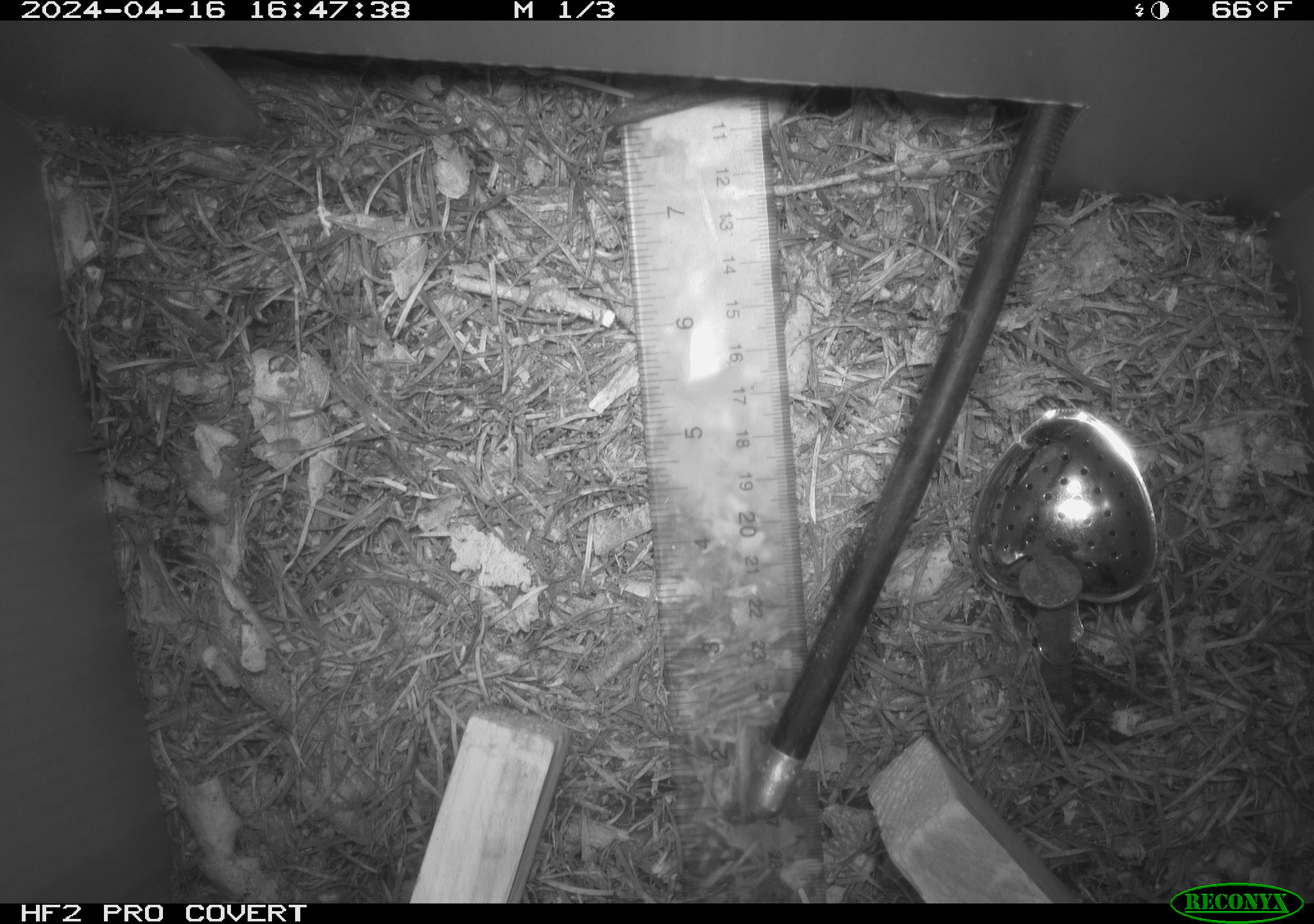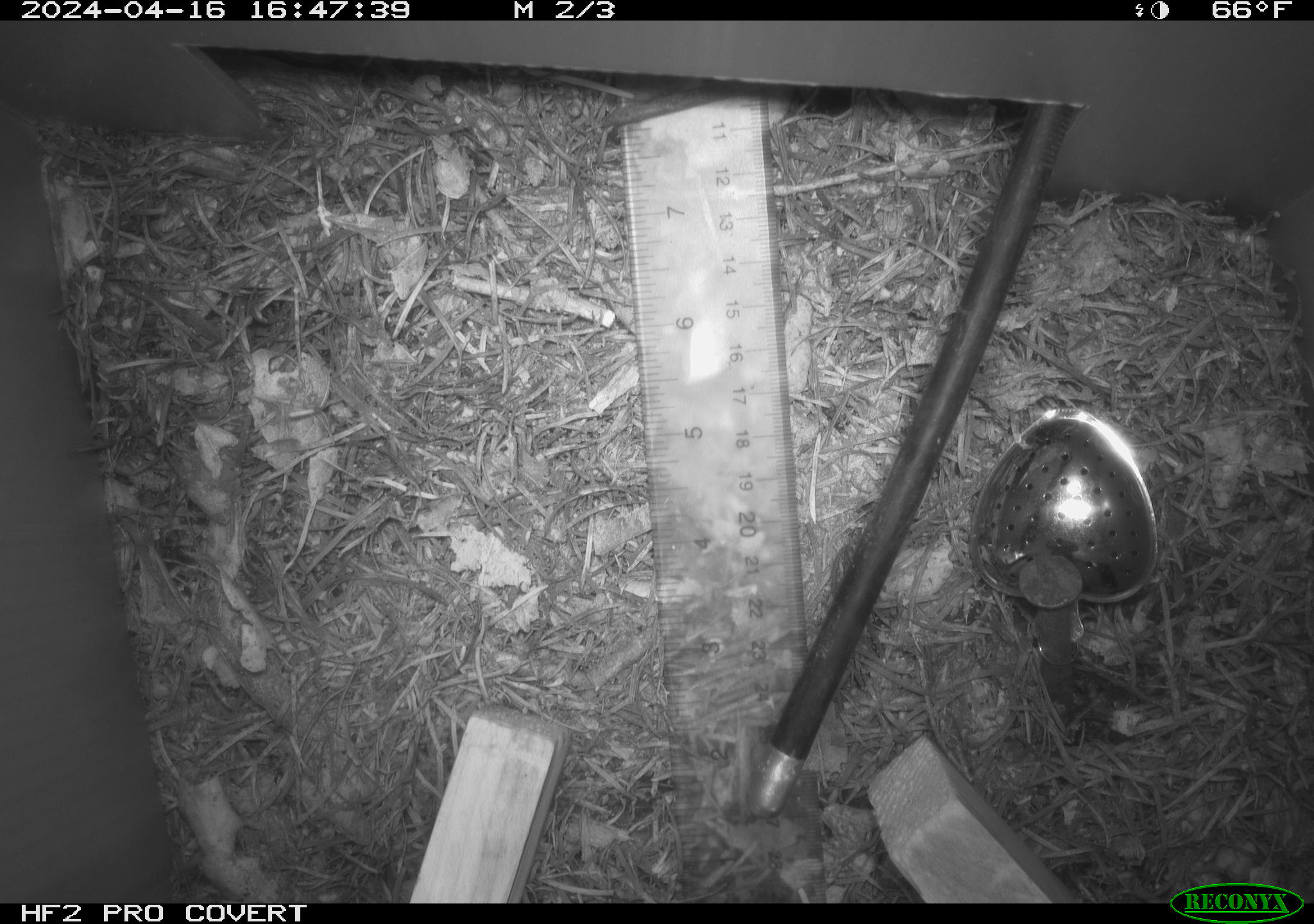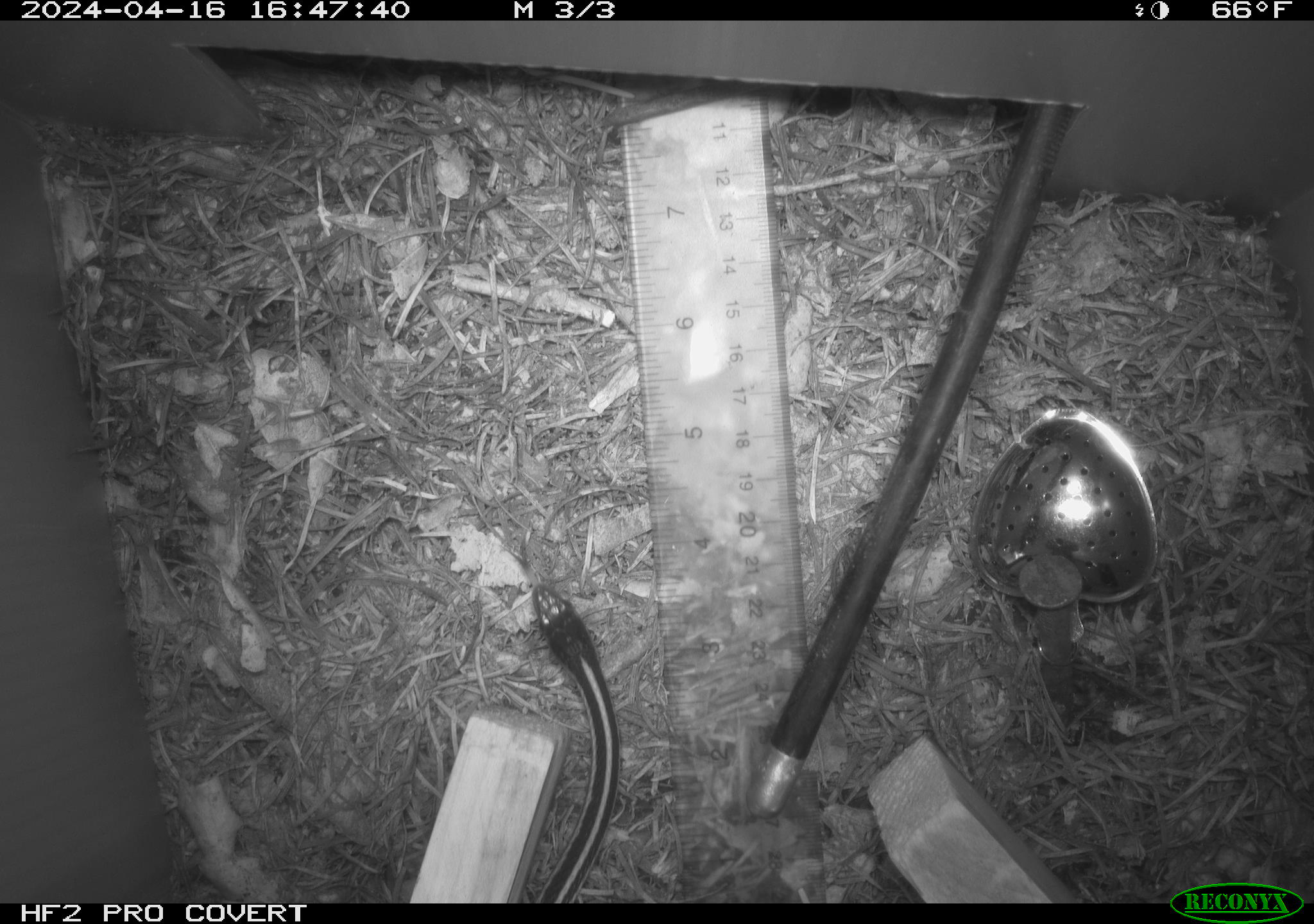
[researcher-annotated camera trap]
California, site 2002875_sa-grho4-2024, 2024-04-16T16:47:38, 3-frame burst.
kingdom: Animalia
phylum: Chordata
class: Reptilia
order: Squamata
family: Colubridae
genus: Thamnophis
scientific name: Thamnophis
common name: american gartersnakes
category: thamnophis species